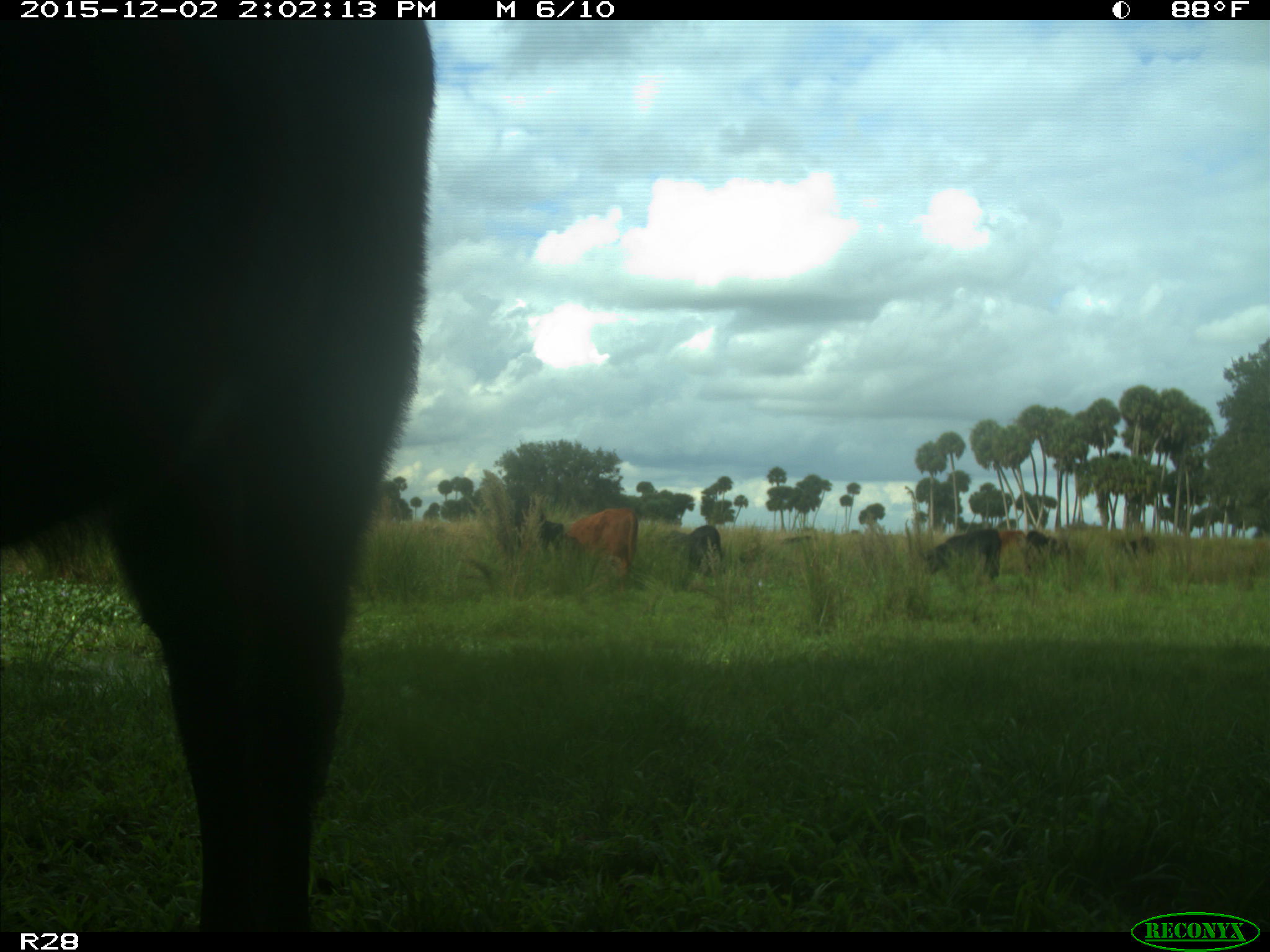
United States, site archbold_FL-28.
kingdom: Animalia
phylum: Chordata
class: Mammalia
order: Artiodactyla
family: Bovidae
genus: Bos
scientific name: Bos taurus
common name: domestic cow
Bos taurus (domestic cow).